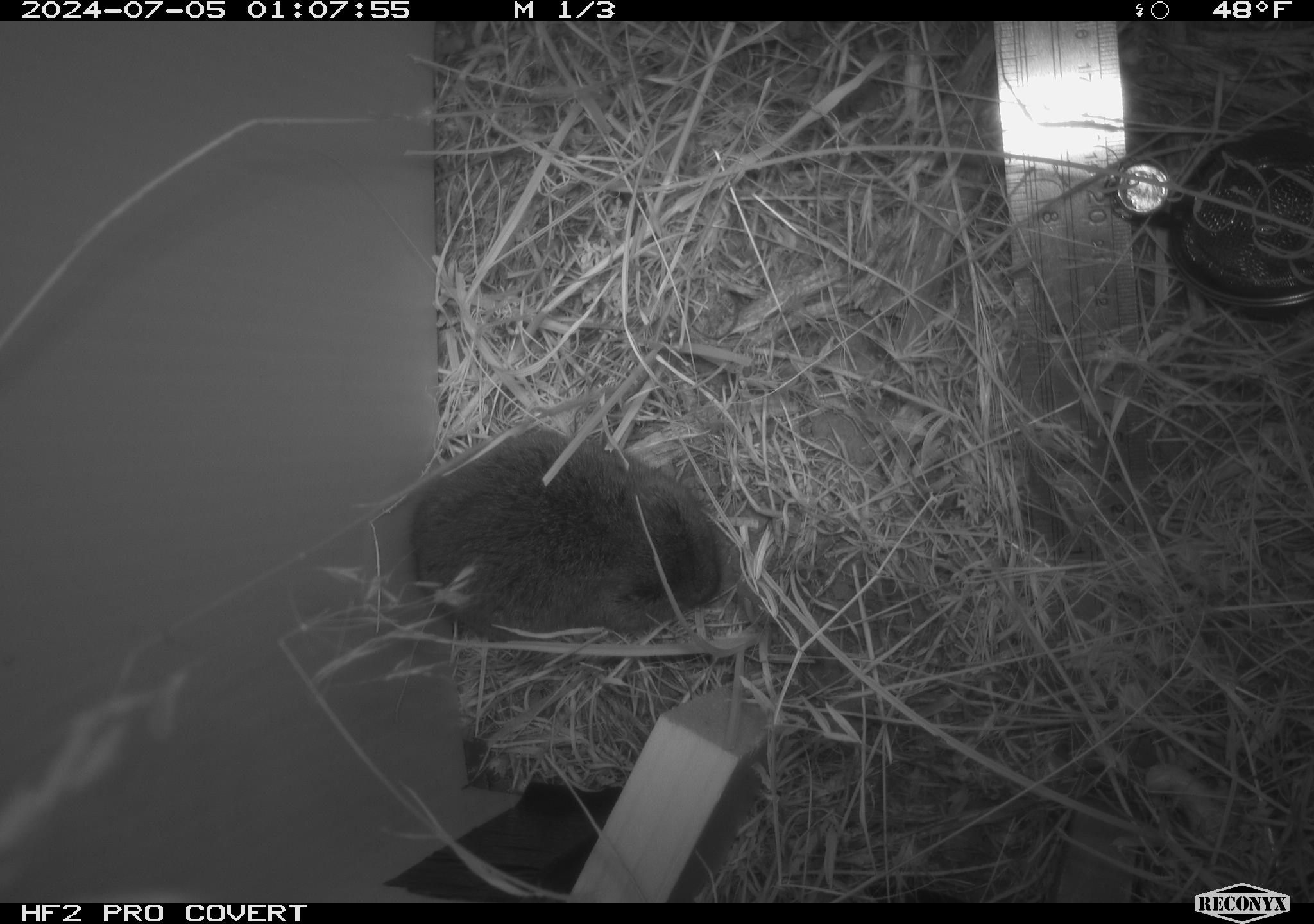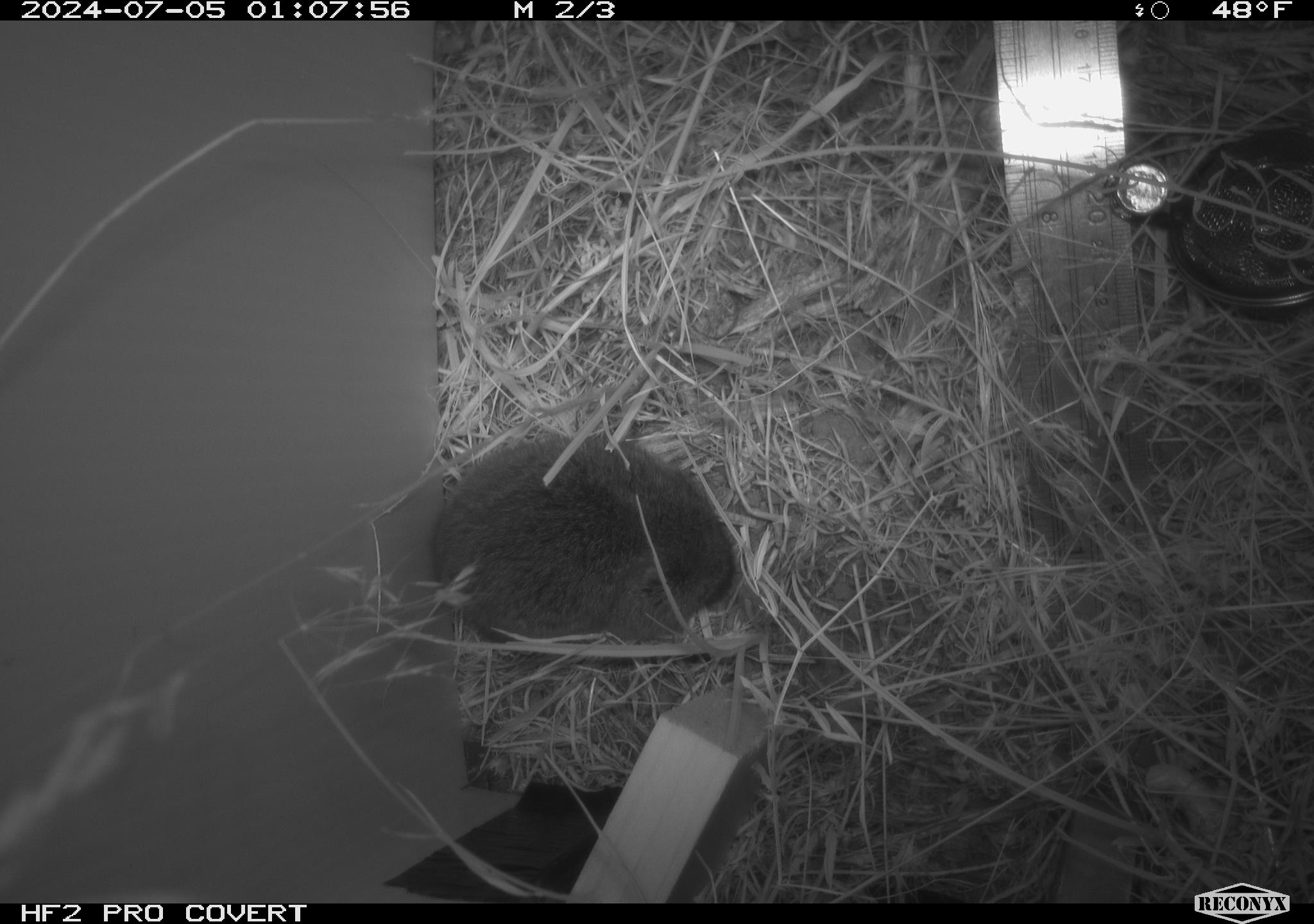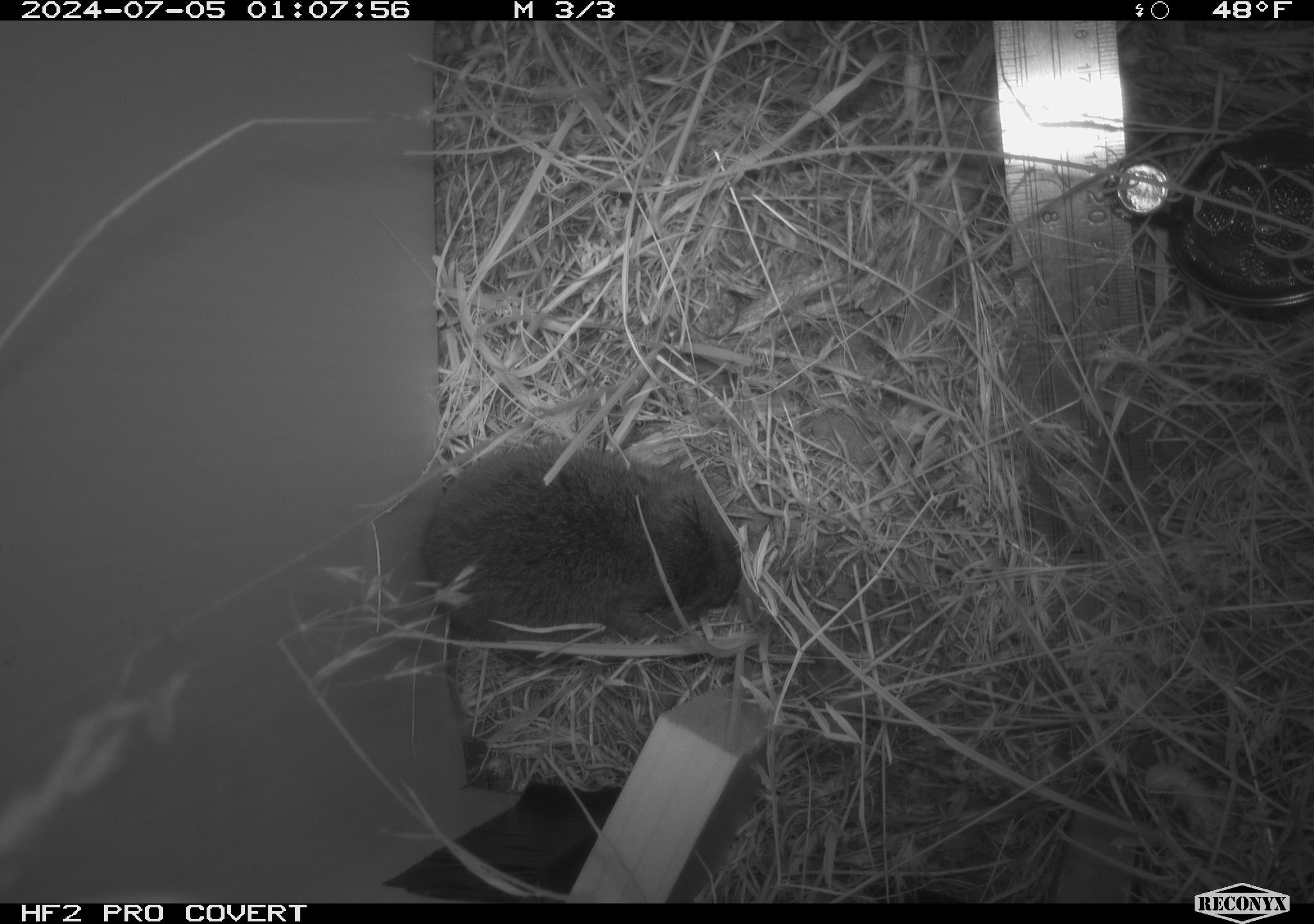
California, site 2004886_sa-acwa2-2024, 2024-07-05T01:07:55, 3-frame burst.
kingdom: Animalia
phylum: Chordata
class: Mammalia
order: Rodentia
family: Cricetidae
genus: Microtus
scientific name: Microtus californicus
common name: california vole